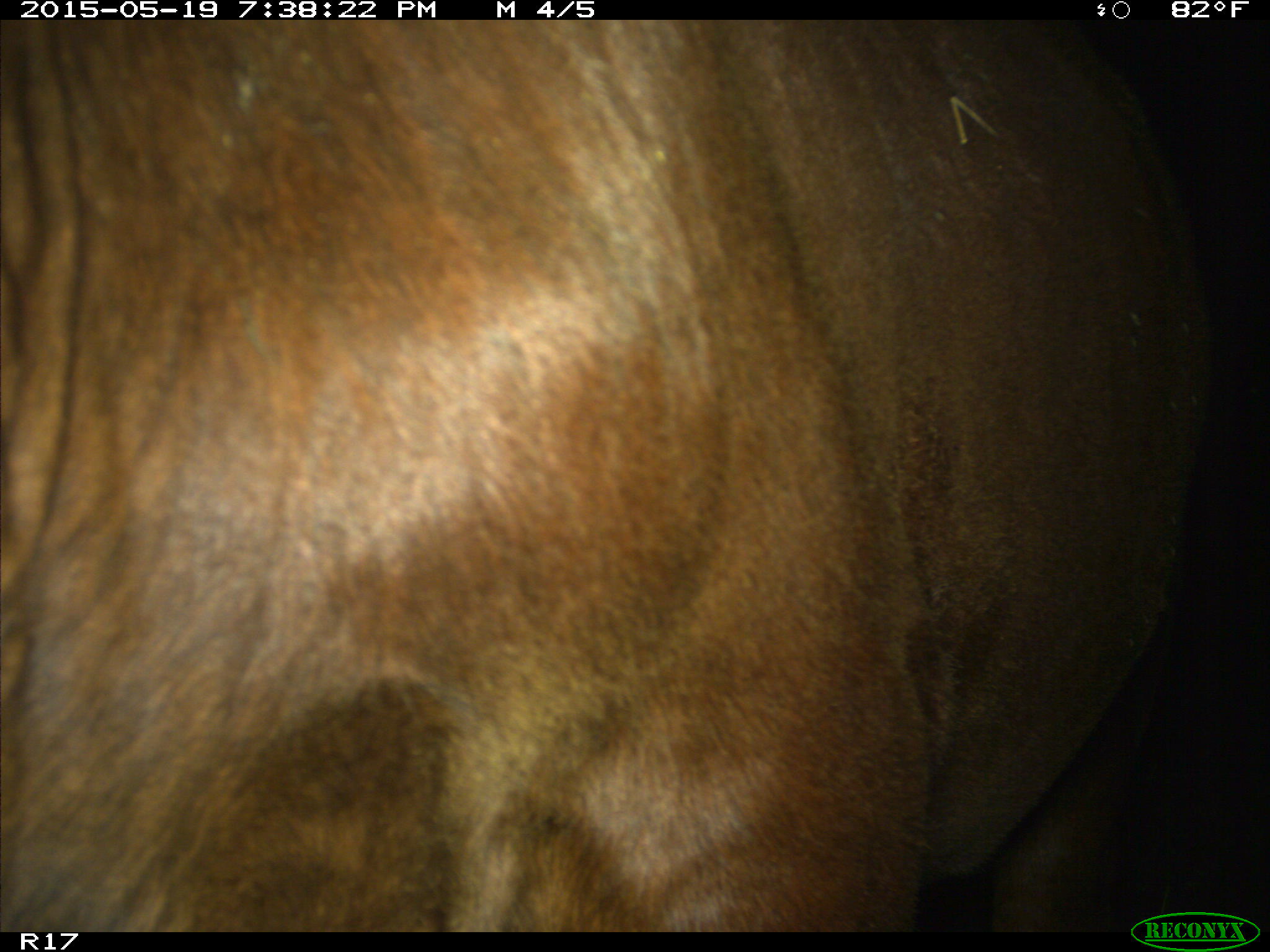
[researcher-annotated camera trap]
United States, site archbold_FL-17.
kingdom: Animalia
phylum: Chordata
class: Mammalia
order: Artiodactyla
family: Bovidae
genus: Bos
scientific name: Bos taurus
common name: domestic cow